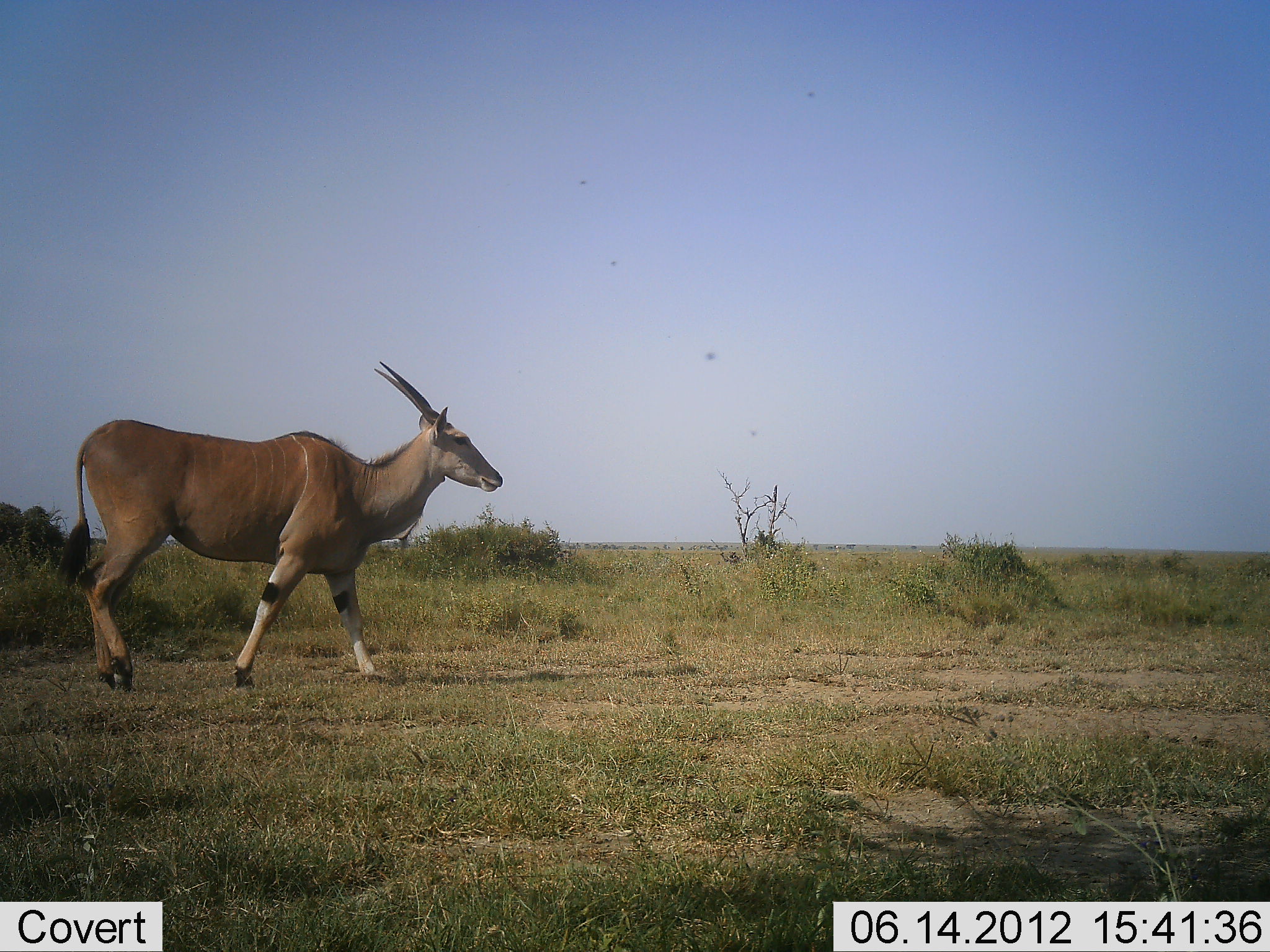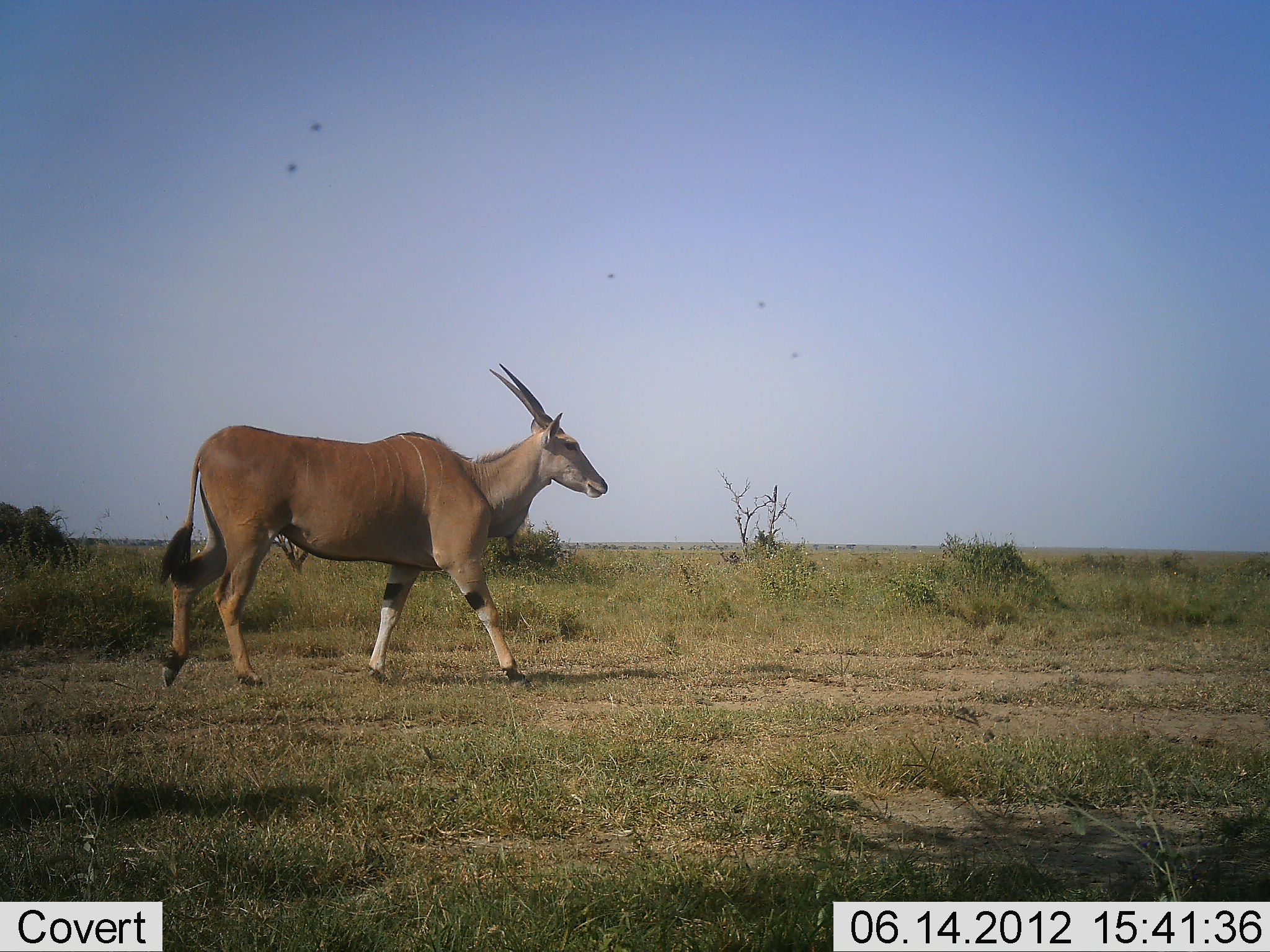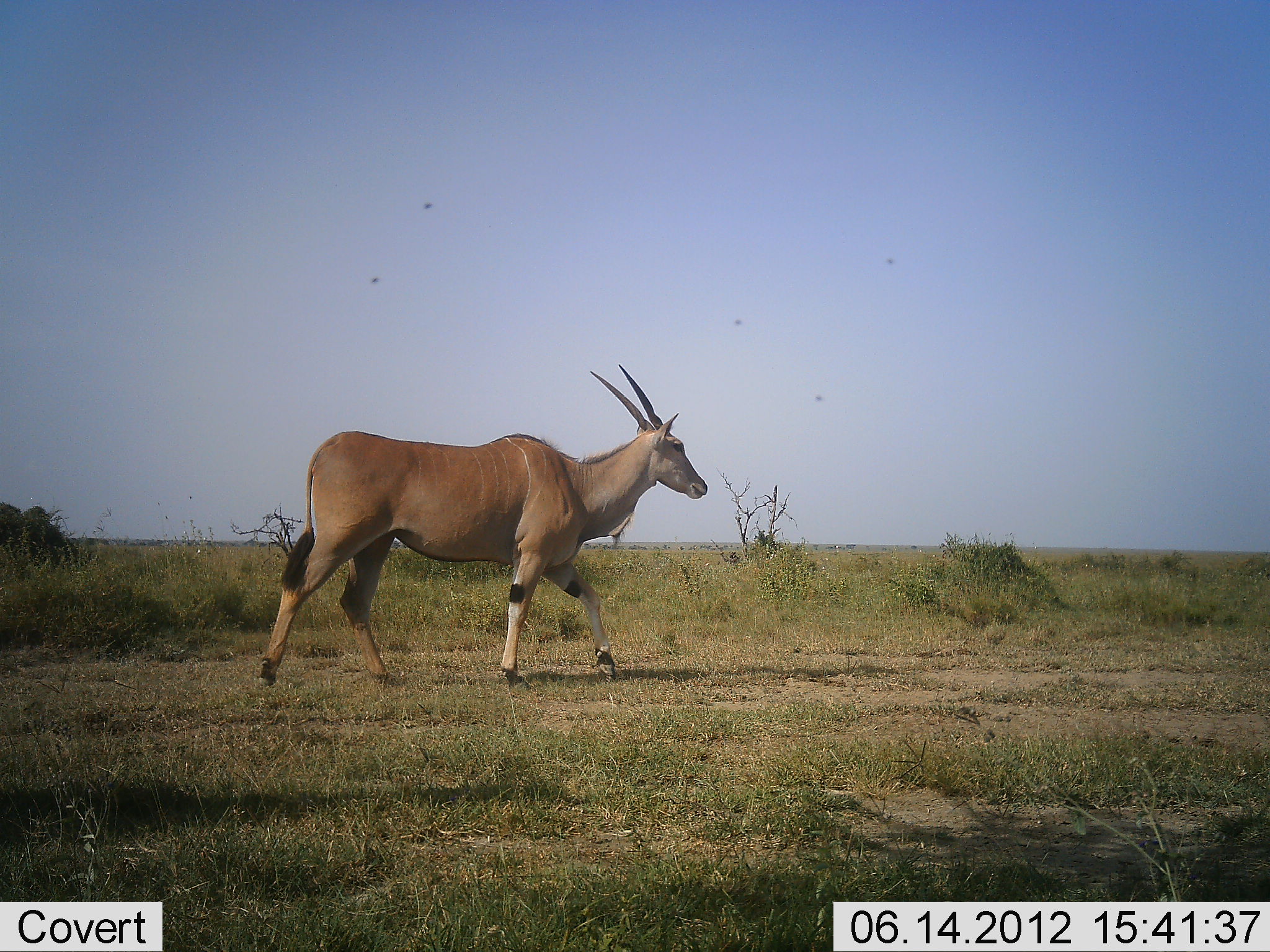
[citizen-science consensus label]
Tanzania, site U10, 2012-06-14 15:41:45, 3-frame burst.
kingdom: Animalia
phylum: Chordata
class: Mammalia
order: Artiodactyla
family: Bovidae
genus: Tragelaphus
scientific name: Tragelaphus oryx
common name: eland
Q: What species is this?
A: Eland (Tragelaphus oryx).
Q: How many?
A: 1.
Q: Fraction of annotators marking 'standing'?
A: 0%.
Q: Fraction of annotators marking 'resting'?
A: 0%.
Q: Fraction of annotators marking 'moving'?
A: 100%.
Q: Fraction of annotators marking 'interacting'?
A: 0%.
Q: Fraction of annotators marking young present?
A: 0%.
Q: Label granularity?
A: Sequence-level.